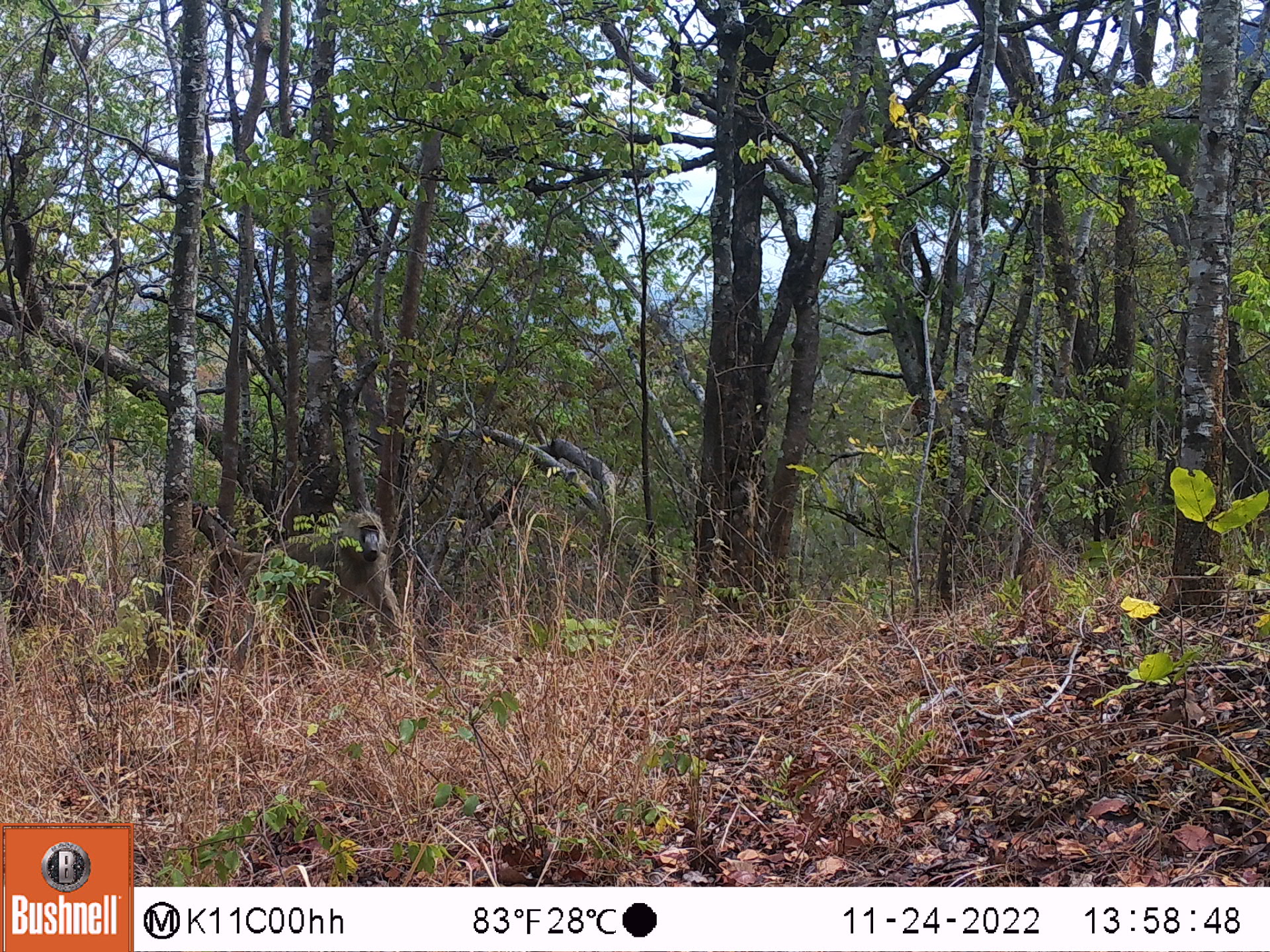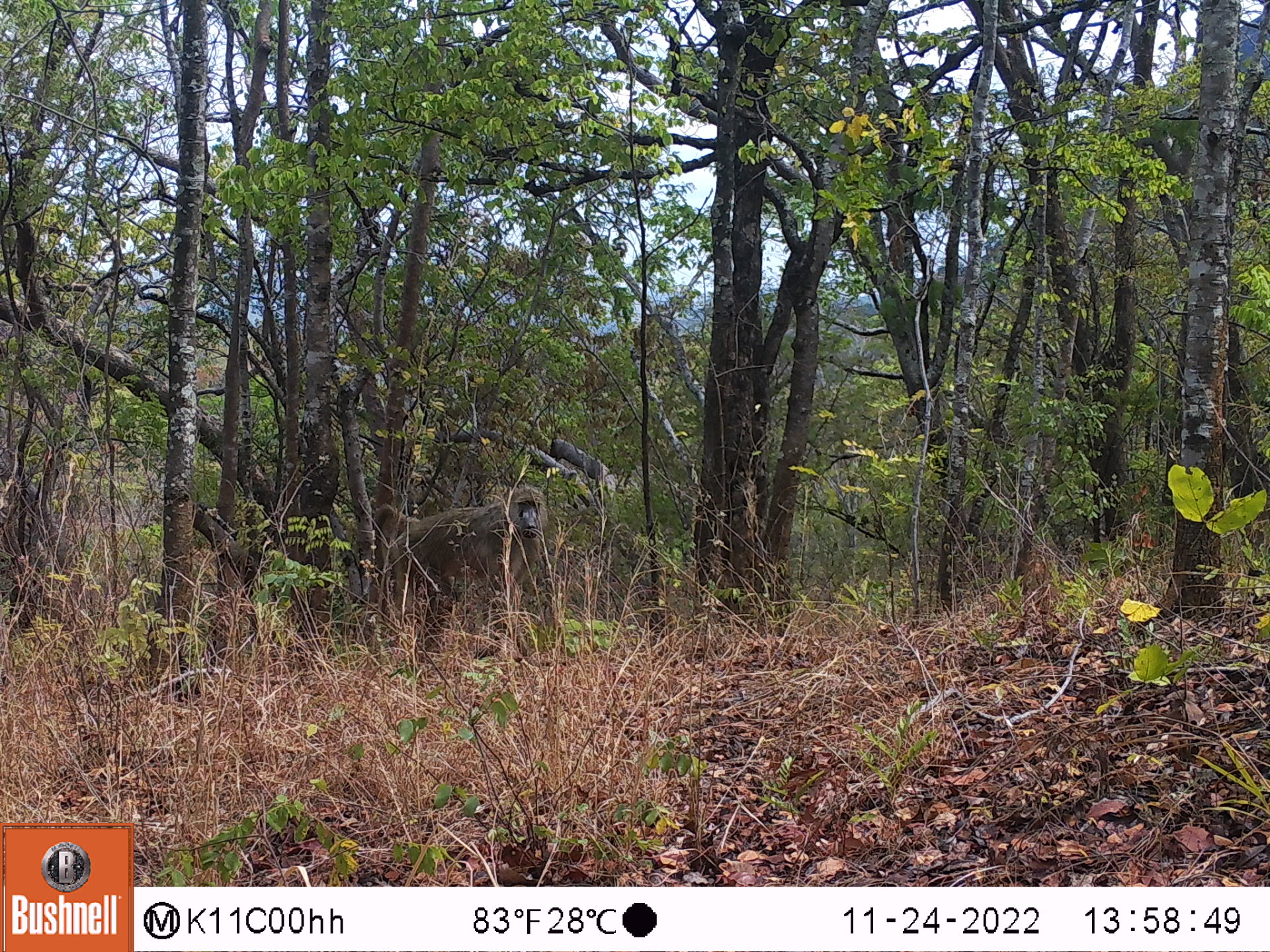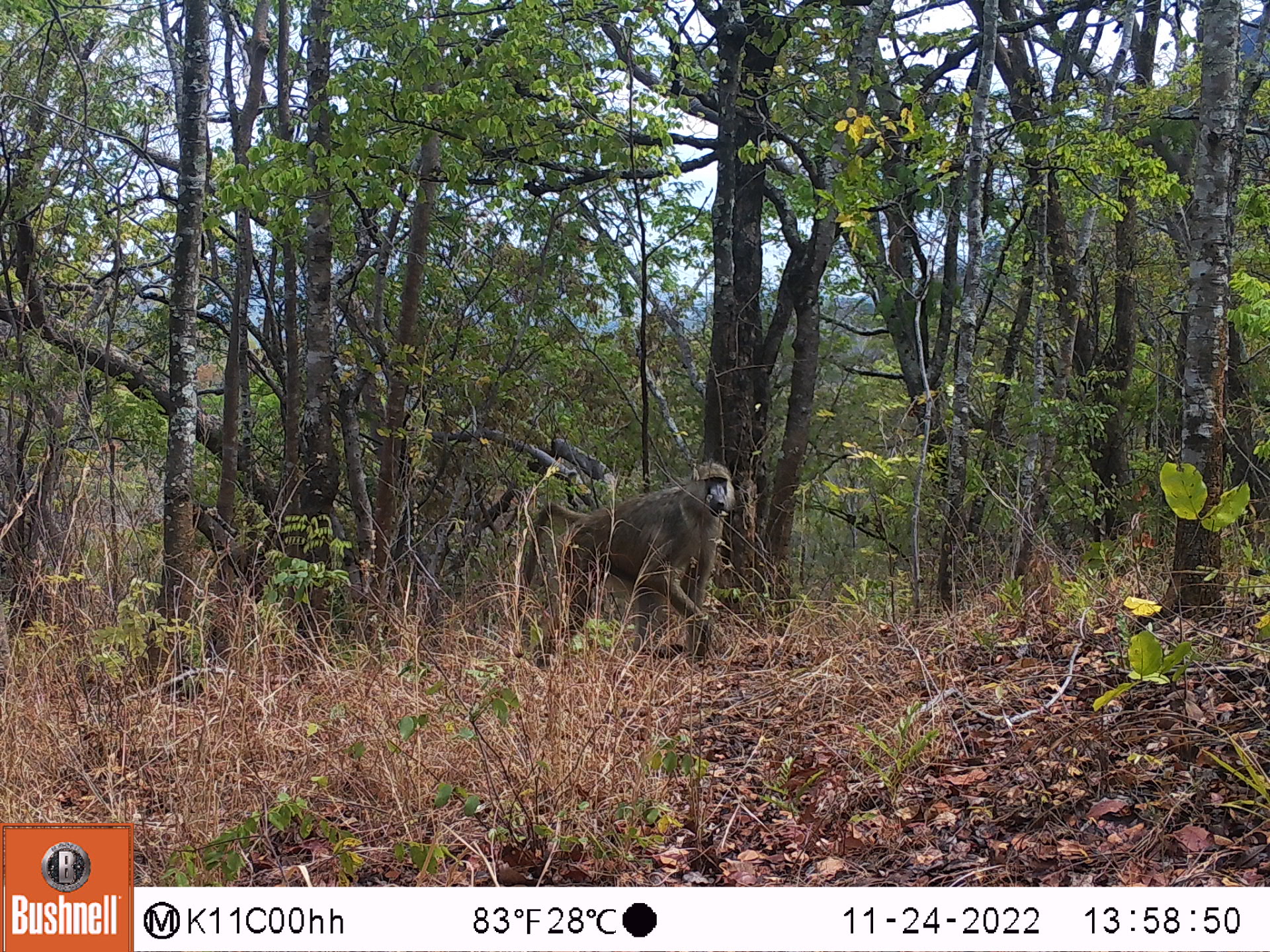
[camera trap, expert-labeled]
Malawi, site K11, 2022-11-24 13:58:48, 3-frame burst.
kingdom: Animalia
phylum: Chordata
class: Mammalia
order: Primates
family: Cercopithecidae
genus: Papio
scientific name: Papio cynocephalus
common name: yellow baboon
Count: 1.